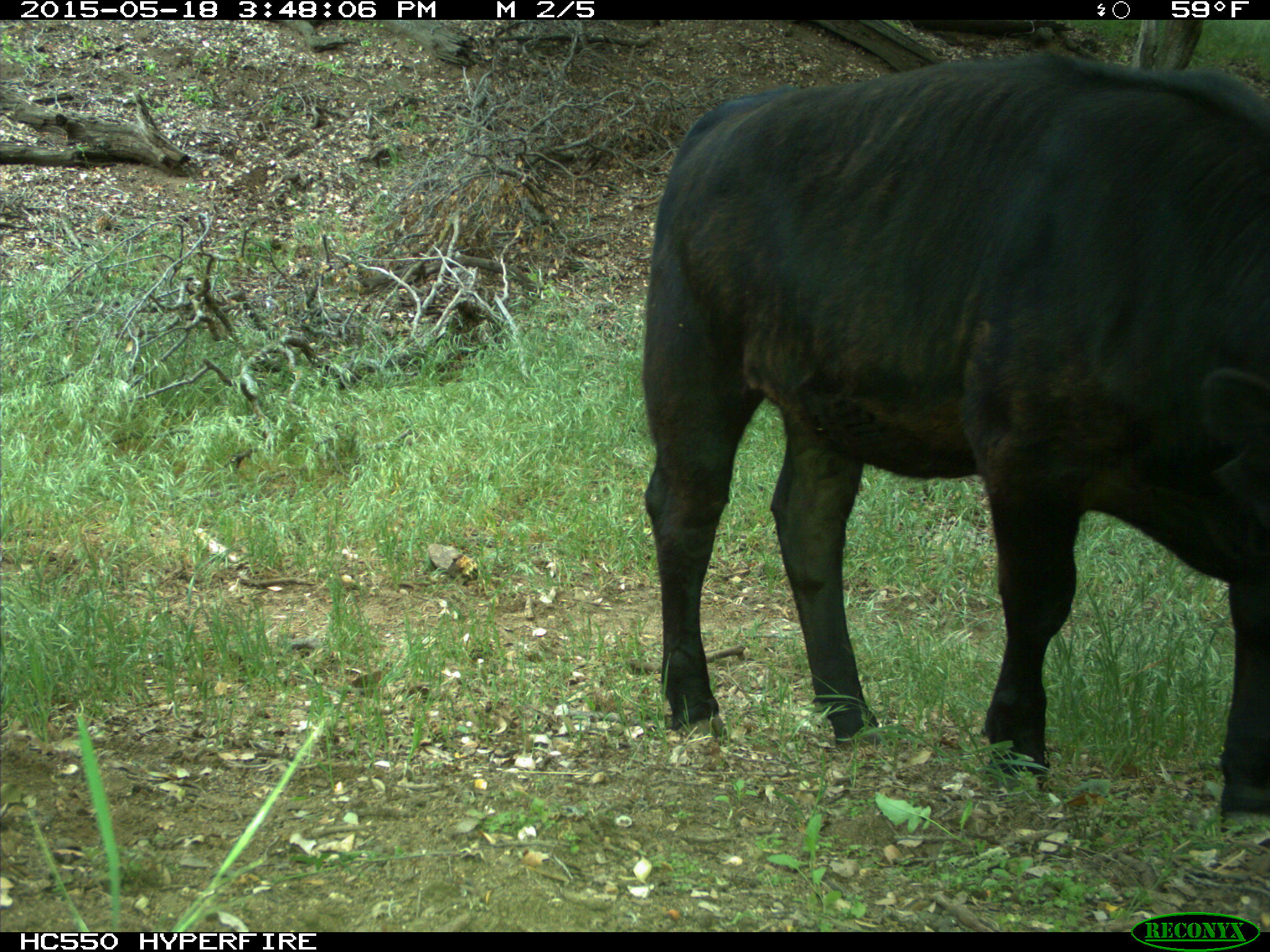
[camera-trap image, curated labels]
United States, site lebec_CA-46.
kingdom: Animalia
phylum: Chordata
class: Mammalia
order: Artiodactyla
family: Bovidae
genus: Bos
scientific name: Bos taurus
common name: domestic cow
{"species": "Bos taurus (domestic cow)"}